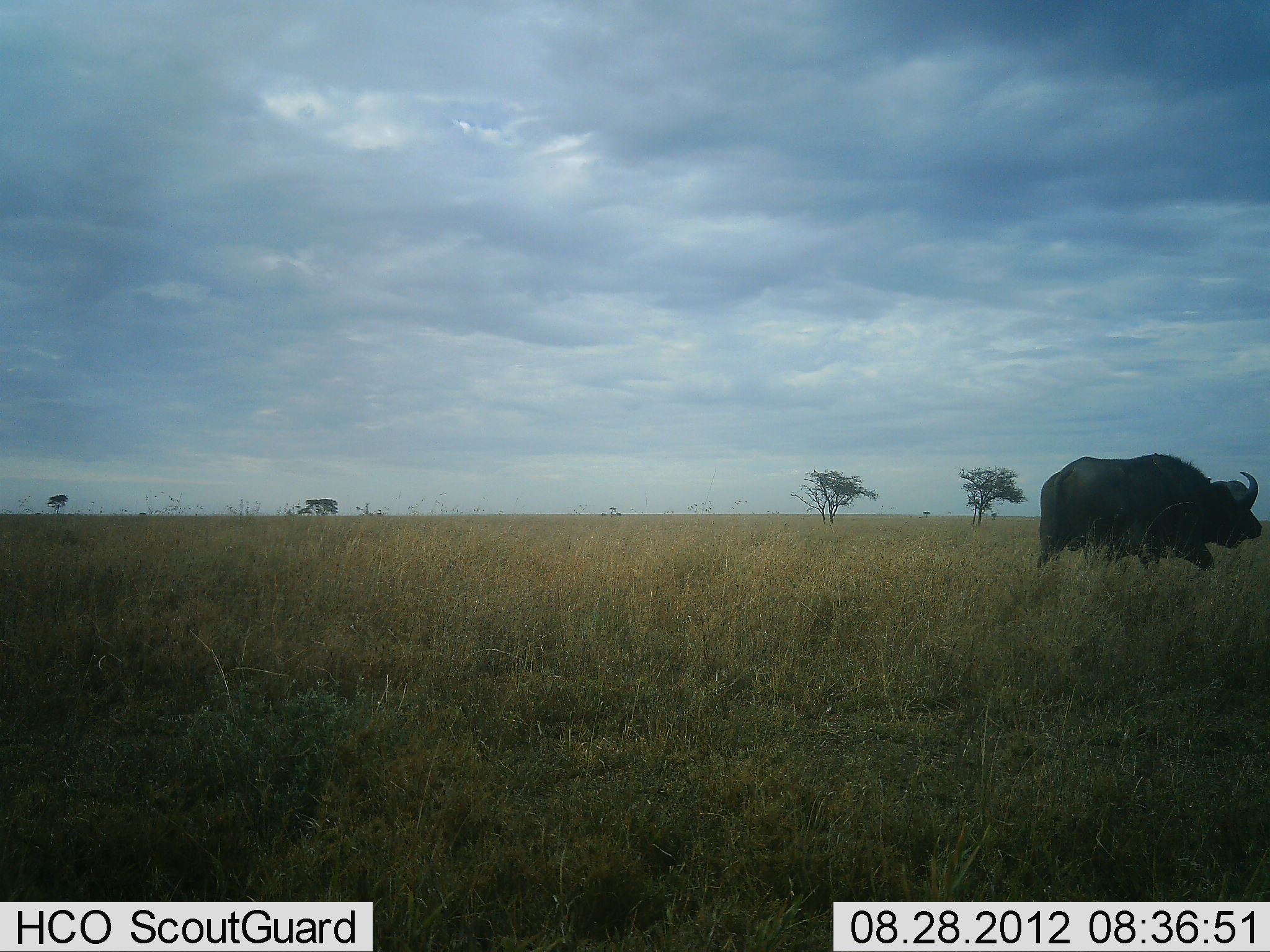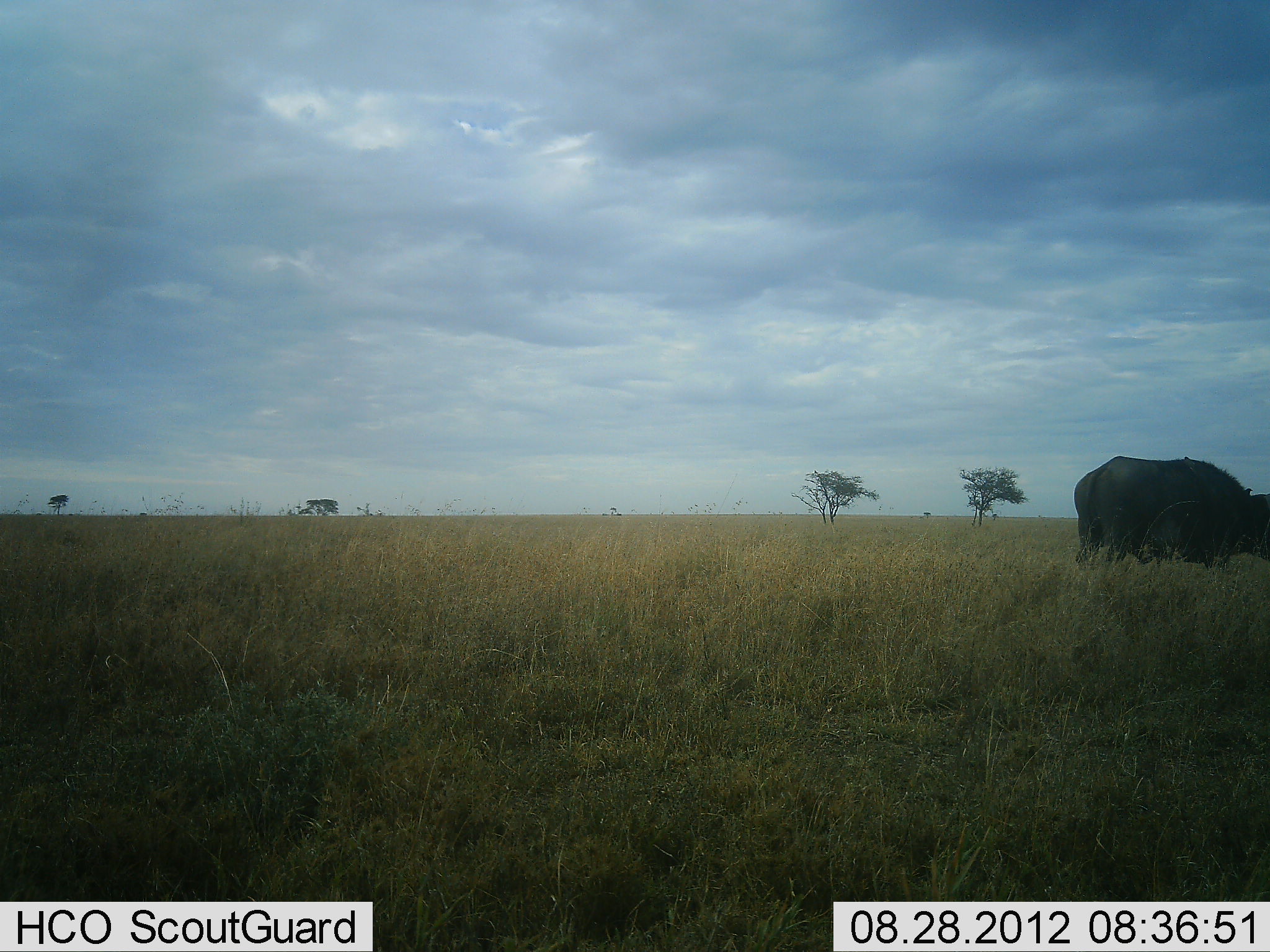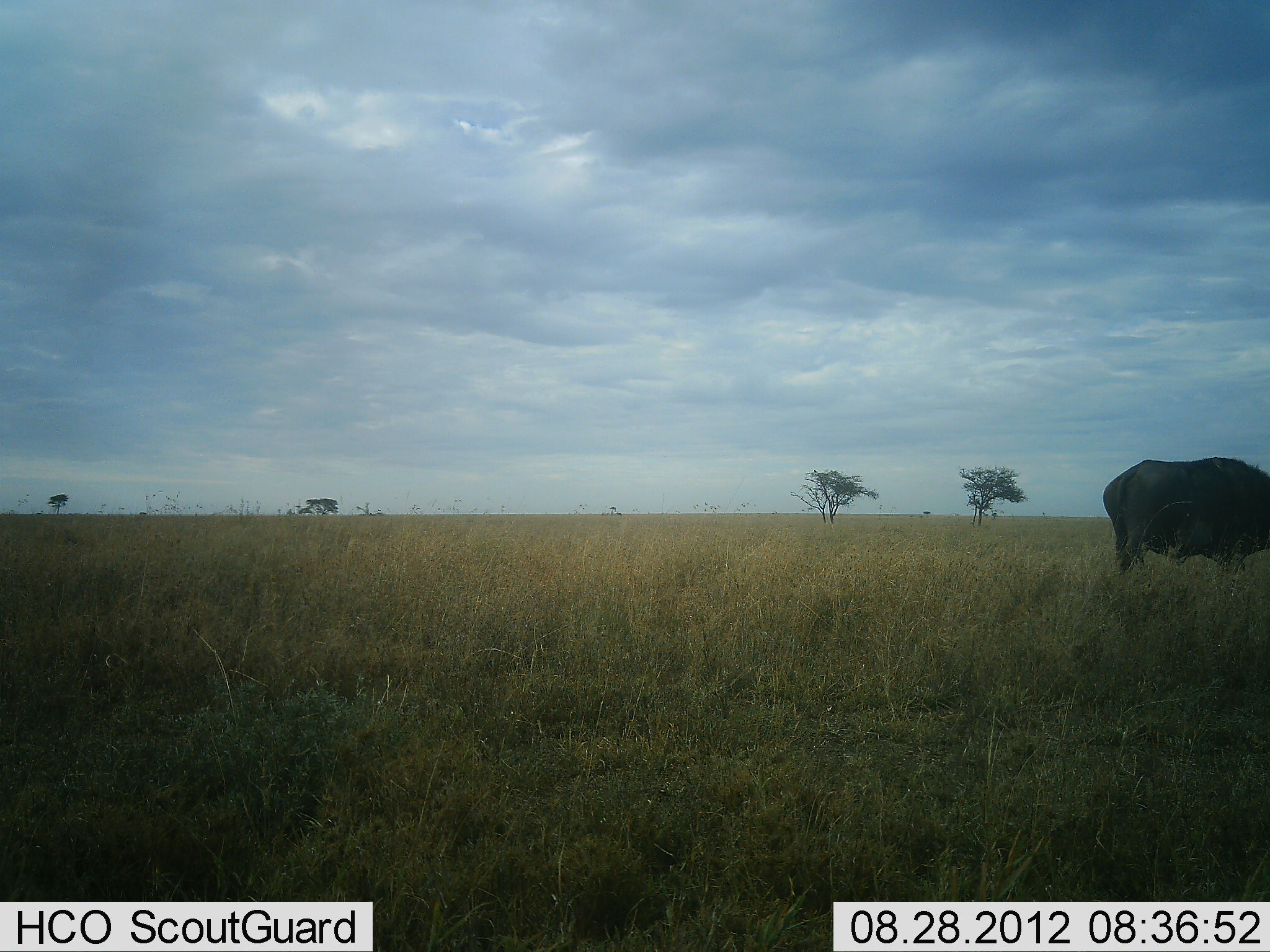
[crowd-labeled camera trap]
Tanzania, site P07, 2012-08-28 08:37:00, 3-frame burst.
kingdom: Animalia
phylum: Chordata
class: Mammalia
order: Artiodactyla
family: Bovidae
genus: Syncerus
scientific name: Syncerus caffer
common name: cape buffalo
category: buffalo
Buffalo (cape buffalo) (Syncerus caffer), count 1. Behavior (volunteer vote fractions): standing 0%, resting 0%, moving 90%, interacting 0%. Young present (vote fraction): 0%. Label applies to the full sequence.